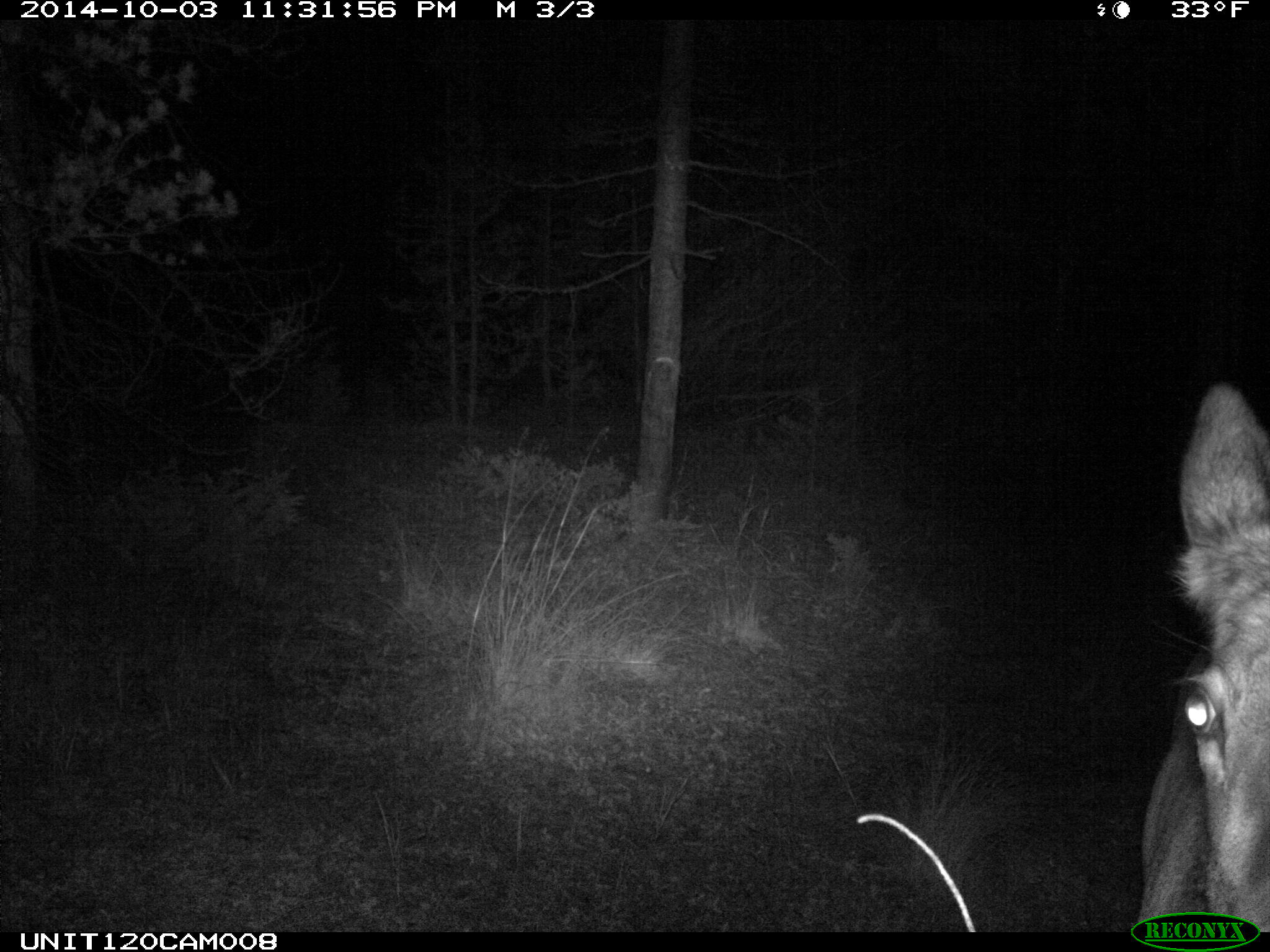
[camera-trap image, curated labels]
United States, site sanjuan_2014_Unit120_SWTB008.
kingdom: Animalia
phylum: Chordata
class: Mammalia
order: Artiodactyla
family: Cervidae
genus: Cervus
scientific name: Cervus elaphus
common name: red deer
Cervus elaphus (red deer).